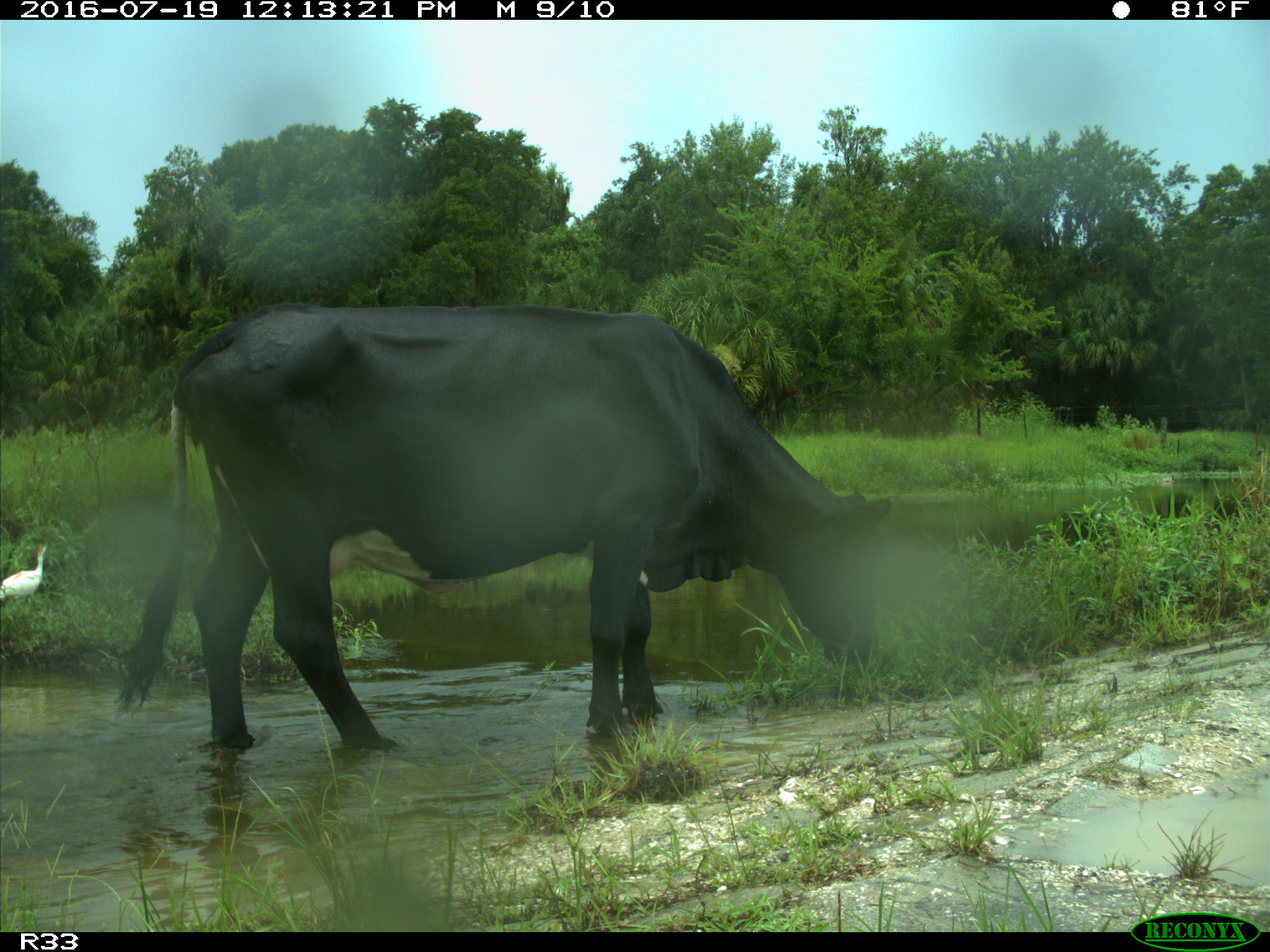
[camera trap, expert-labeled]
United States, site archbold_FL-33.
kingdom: Animalia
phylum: Chordata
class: Mammalia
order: Artiodactyla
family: Bovidae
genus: Bos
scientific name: Bos taurus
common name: domestic cow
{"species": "Bos taurus (domestic cow)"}